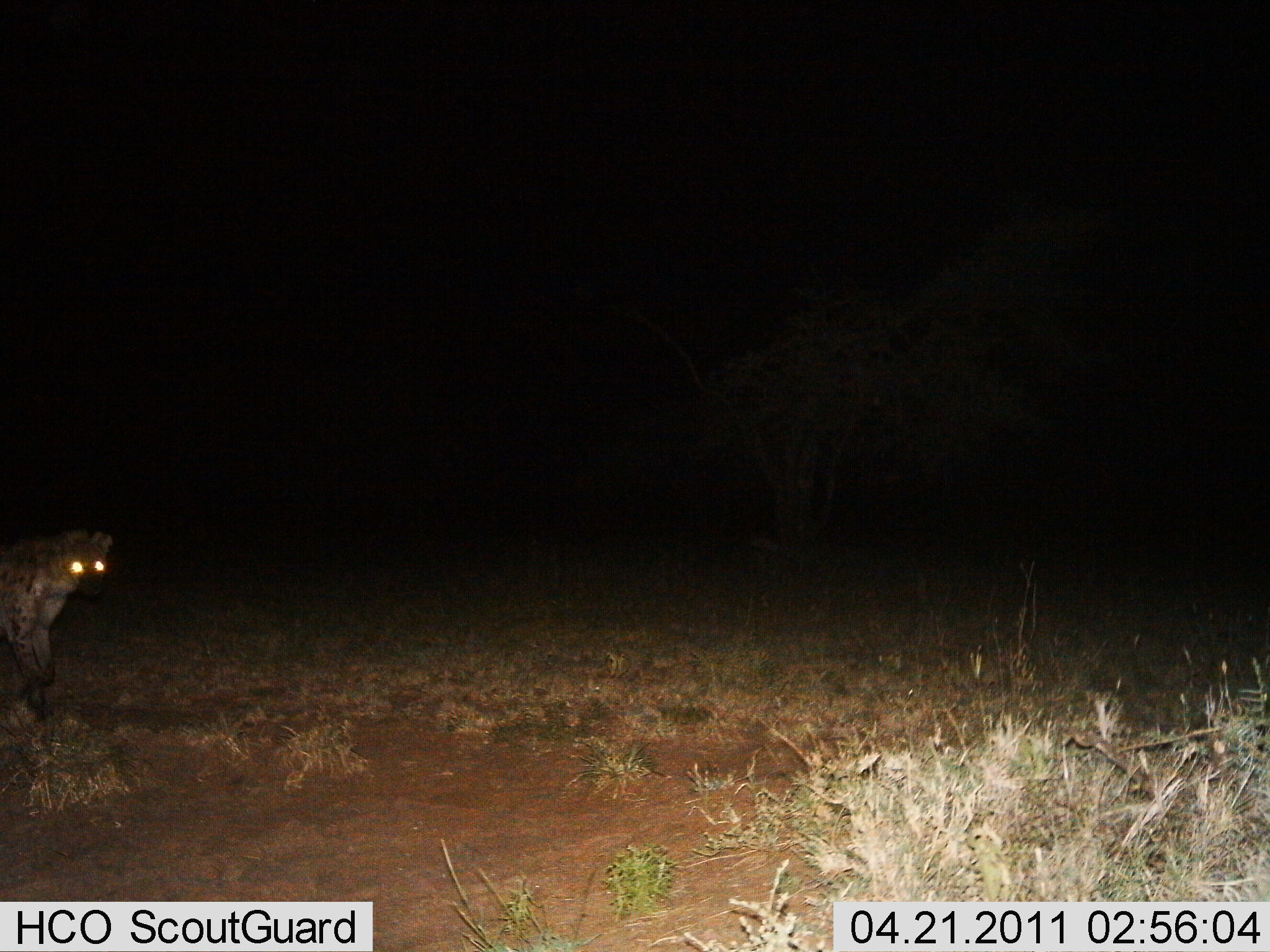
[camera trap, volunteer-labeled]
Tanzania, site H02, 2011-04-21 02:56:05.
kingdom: Animalia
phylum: Chordata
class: Mammalia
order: Carnivora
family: Hyaenidae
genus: Crocuta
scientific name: Crocuta crocuta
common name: spotted hyena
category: hyenaspotted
Hyenaspotted (spotted hyena) (Crocuta crocuta), count 1. Behavior (volunteer vote fractions): standing 55%, resting 0%, moving 45%, interacting 0%. Young present (vote fraction): 0%. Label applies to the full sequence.